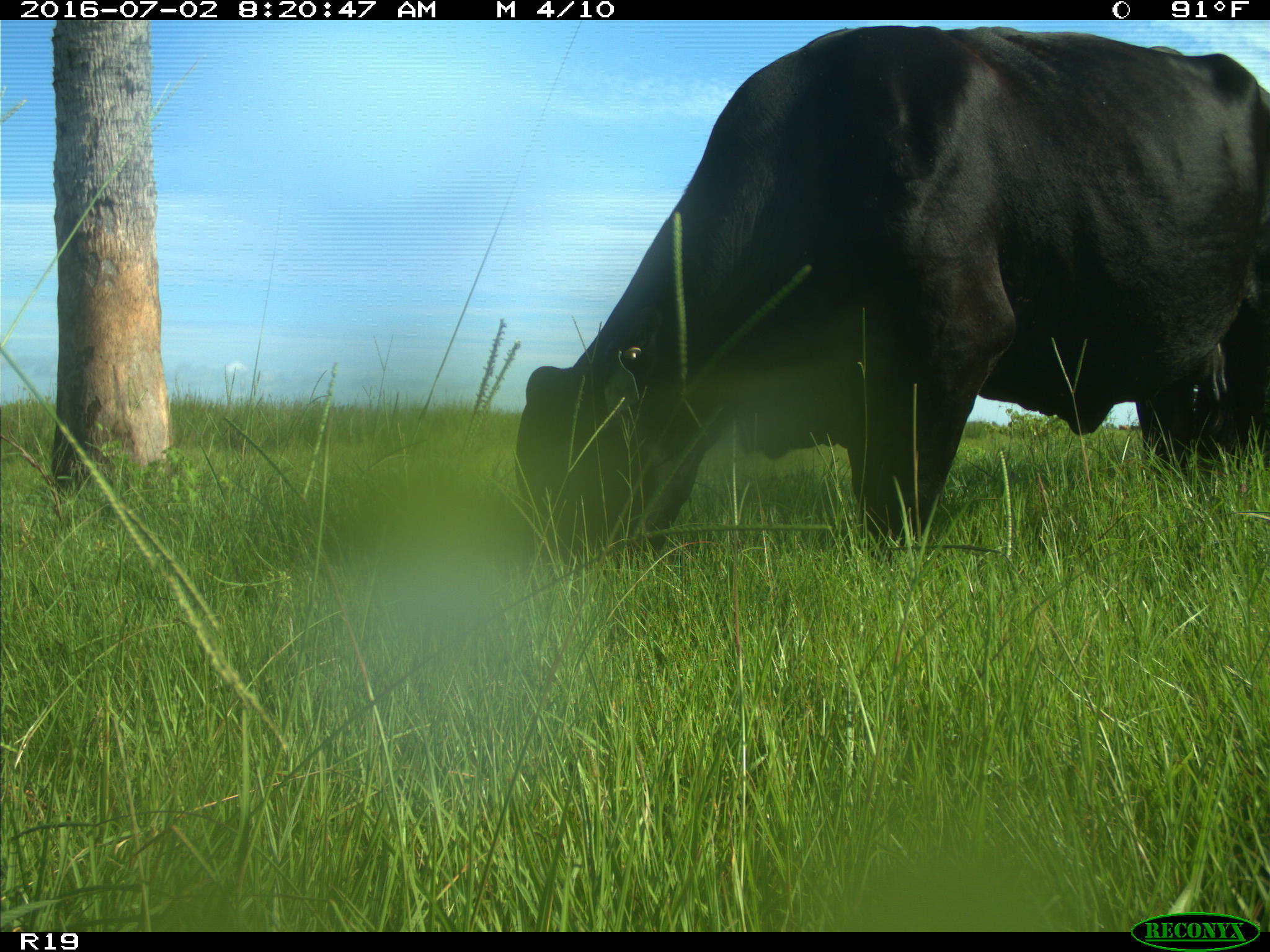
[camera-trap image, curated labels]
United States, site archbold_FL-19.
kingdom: Animalia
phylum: Chordata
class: Mammalia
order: Artiodactyla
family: Bovidae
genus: Bos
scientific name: Bos taurus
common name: domestic cow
Bos taurus (domestic cow).